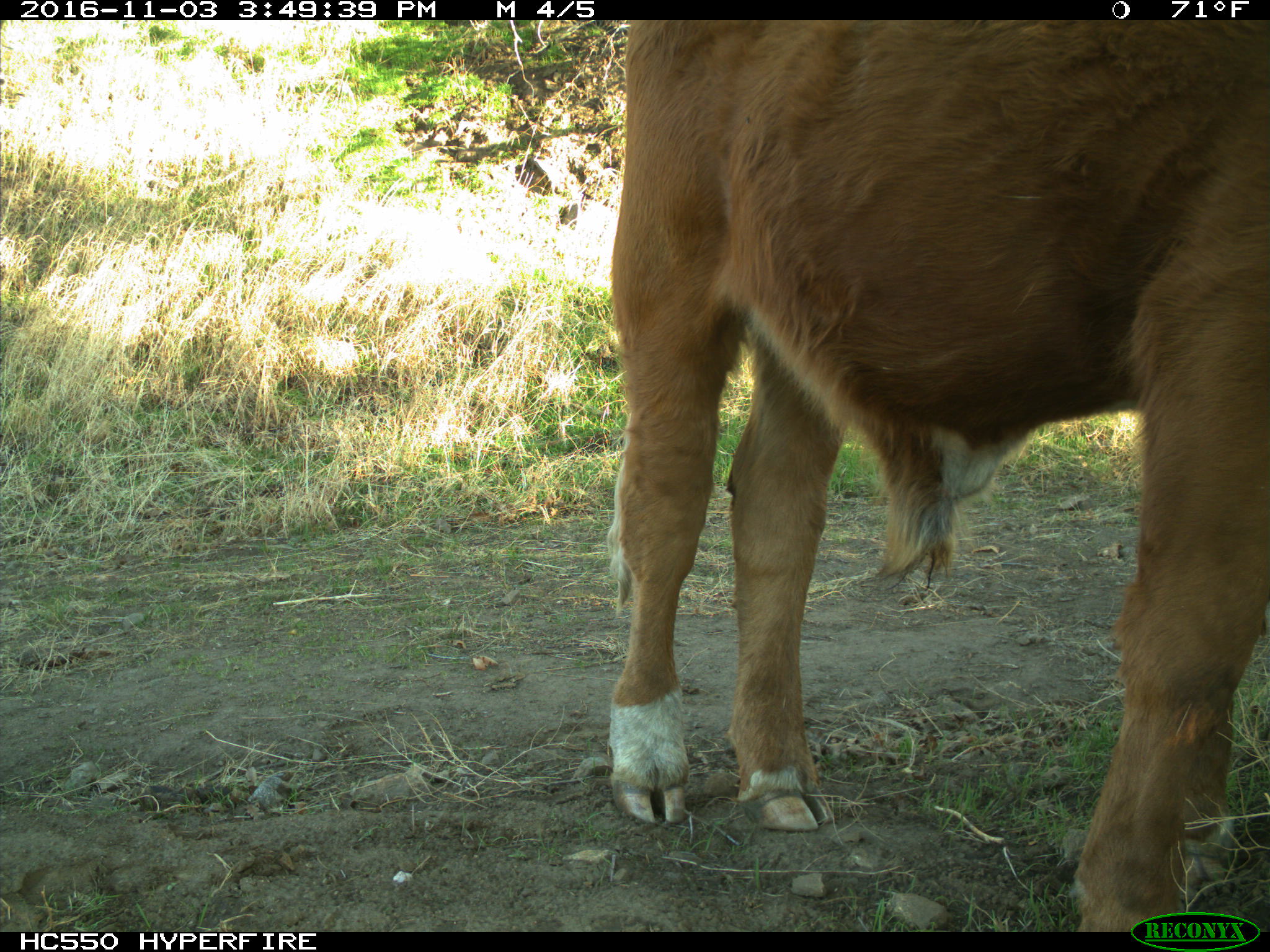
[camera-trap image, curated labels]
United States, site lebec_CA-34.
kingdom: Animalia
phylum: Chordata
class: Mammalia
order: Artiodactyla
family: Bovidae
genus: Bos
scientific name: Bos taurus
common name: domestic cow